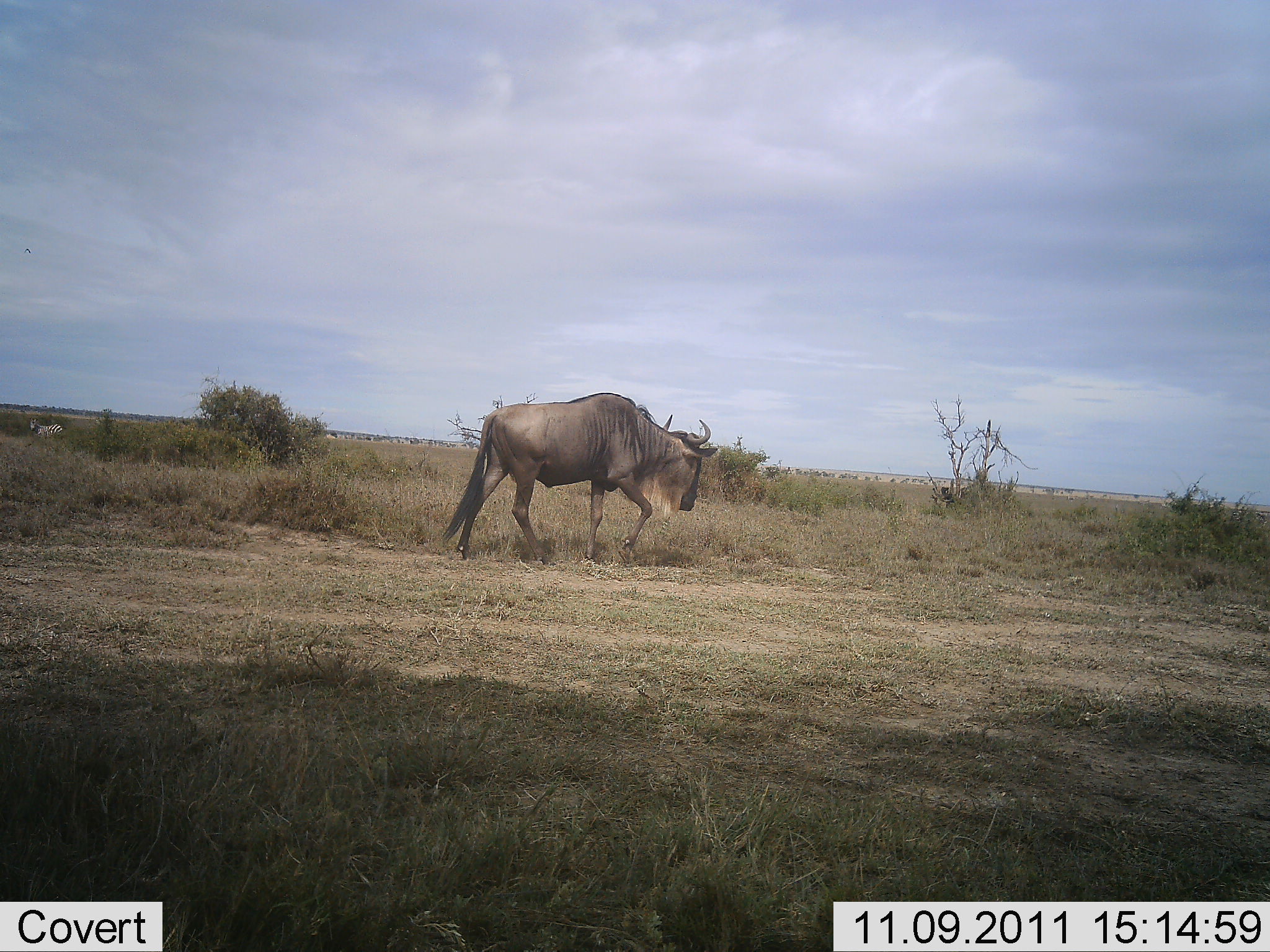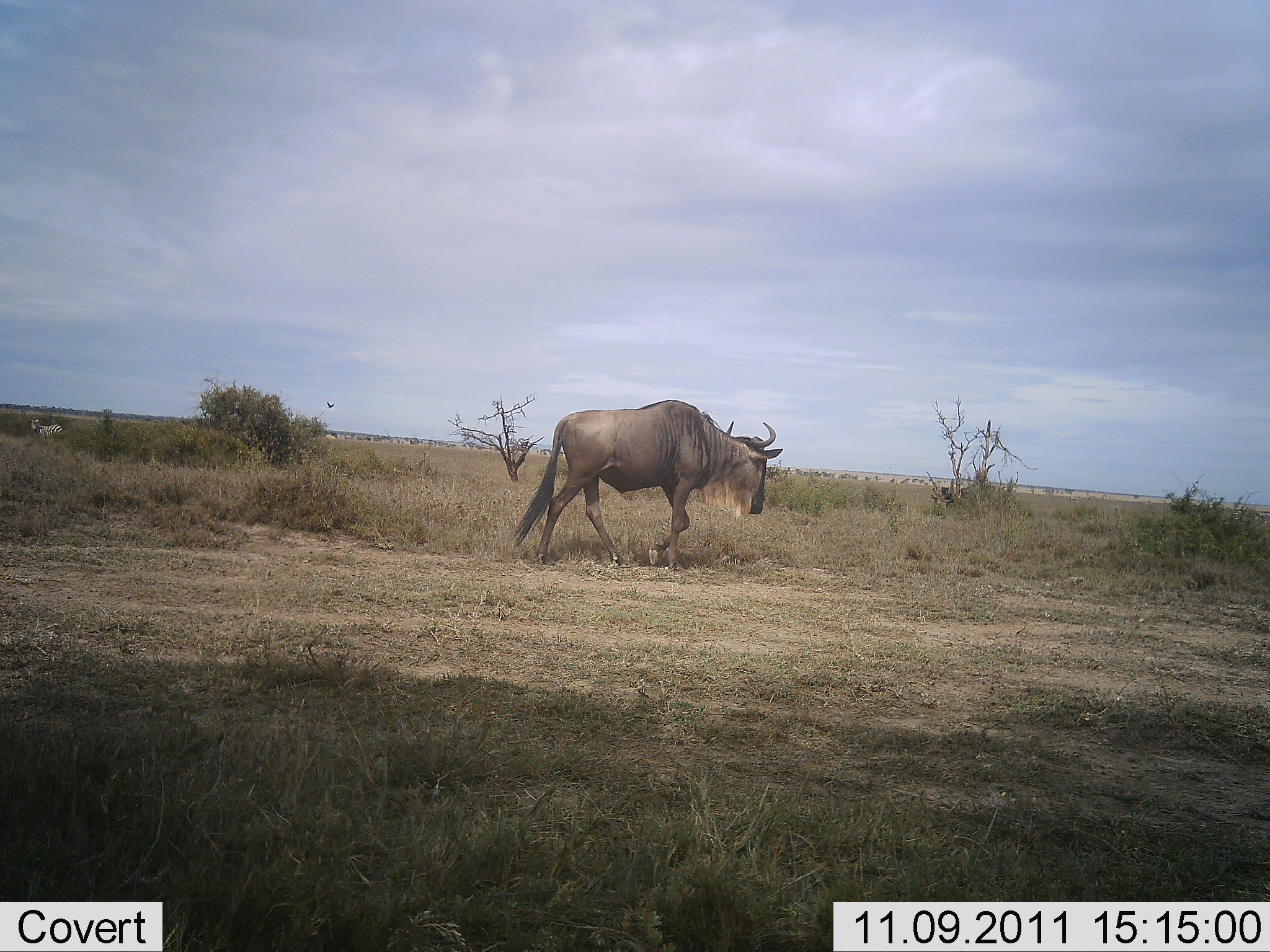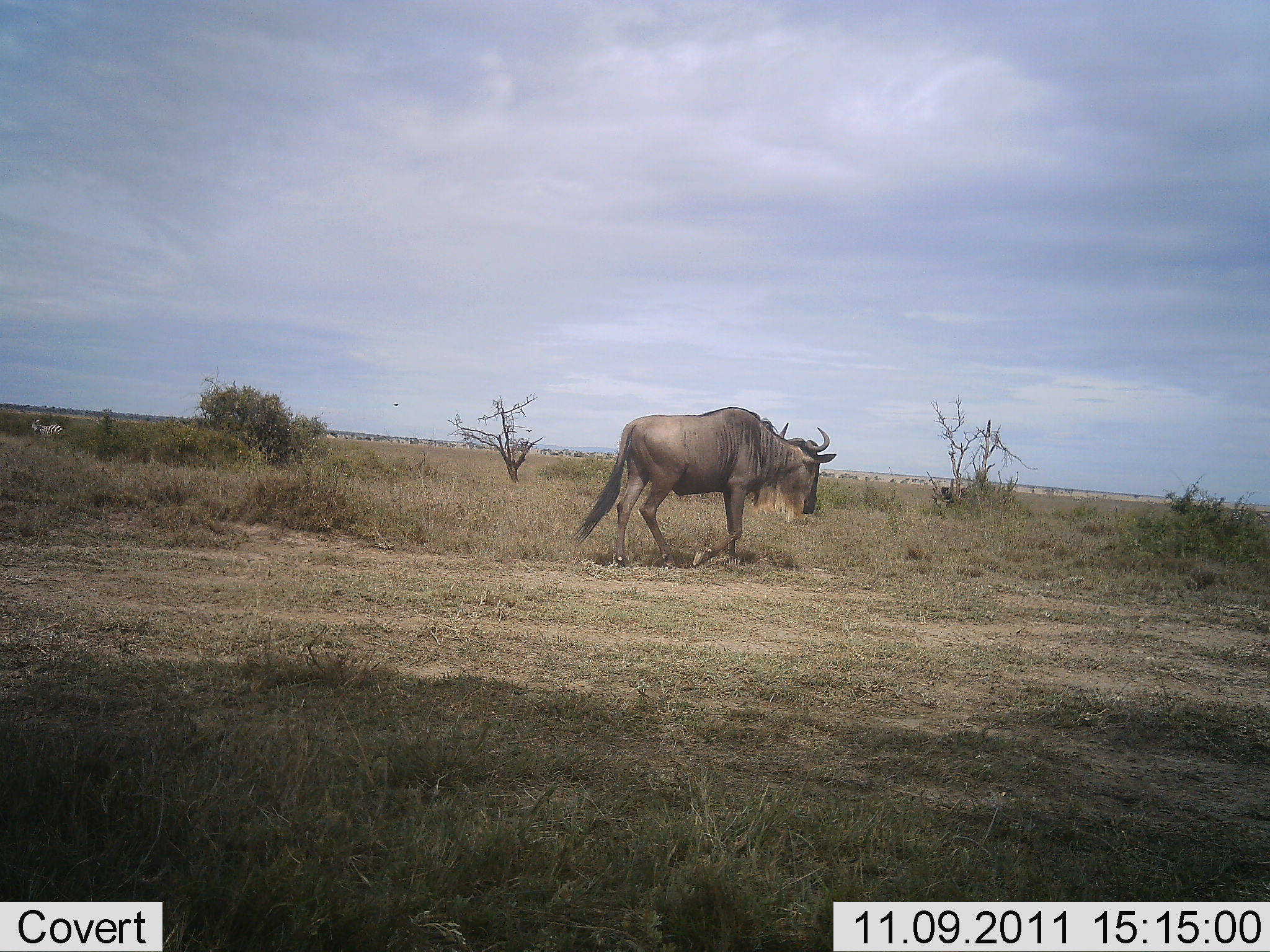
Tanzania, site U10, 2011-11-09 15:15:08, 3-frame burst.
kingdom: Animalia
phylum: Chordata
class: Mammalia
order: Artiodactyla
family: Bovidae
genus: Connochaetes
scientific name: Connochaetes taurinus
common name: blue wildebeest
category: wildebeest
Wildebeest (blue wildebeest) (Connochaetes taurinus), count 1. Behavior (volunteer vote fractions): standing 8%, resting 0%, moving 100%, interacting 0%. Young present (vote fraction): 0%. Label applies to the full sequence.